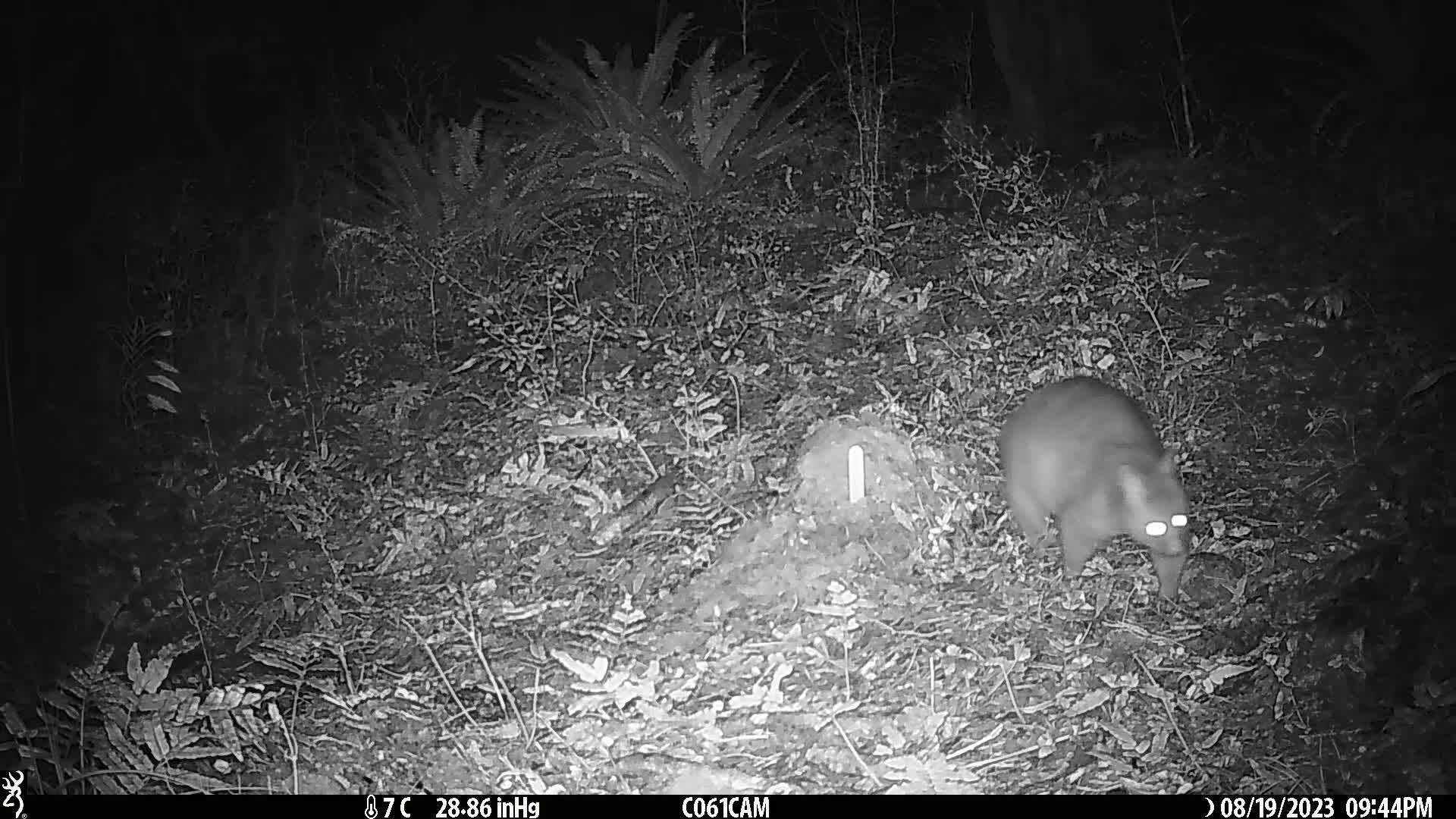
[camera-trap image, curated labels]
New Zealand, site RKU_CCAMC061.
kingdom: Animalia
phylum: Chordata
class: Mammalia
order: Diprotodontia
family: Phalangeridae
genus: Trichosurus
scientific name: Trichosurus vulpecula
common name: common brushtail possum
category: possum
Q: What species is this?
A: Possum (common brushtail possum) (Trichosurus vulpecula).